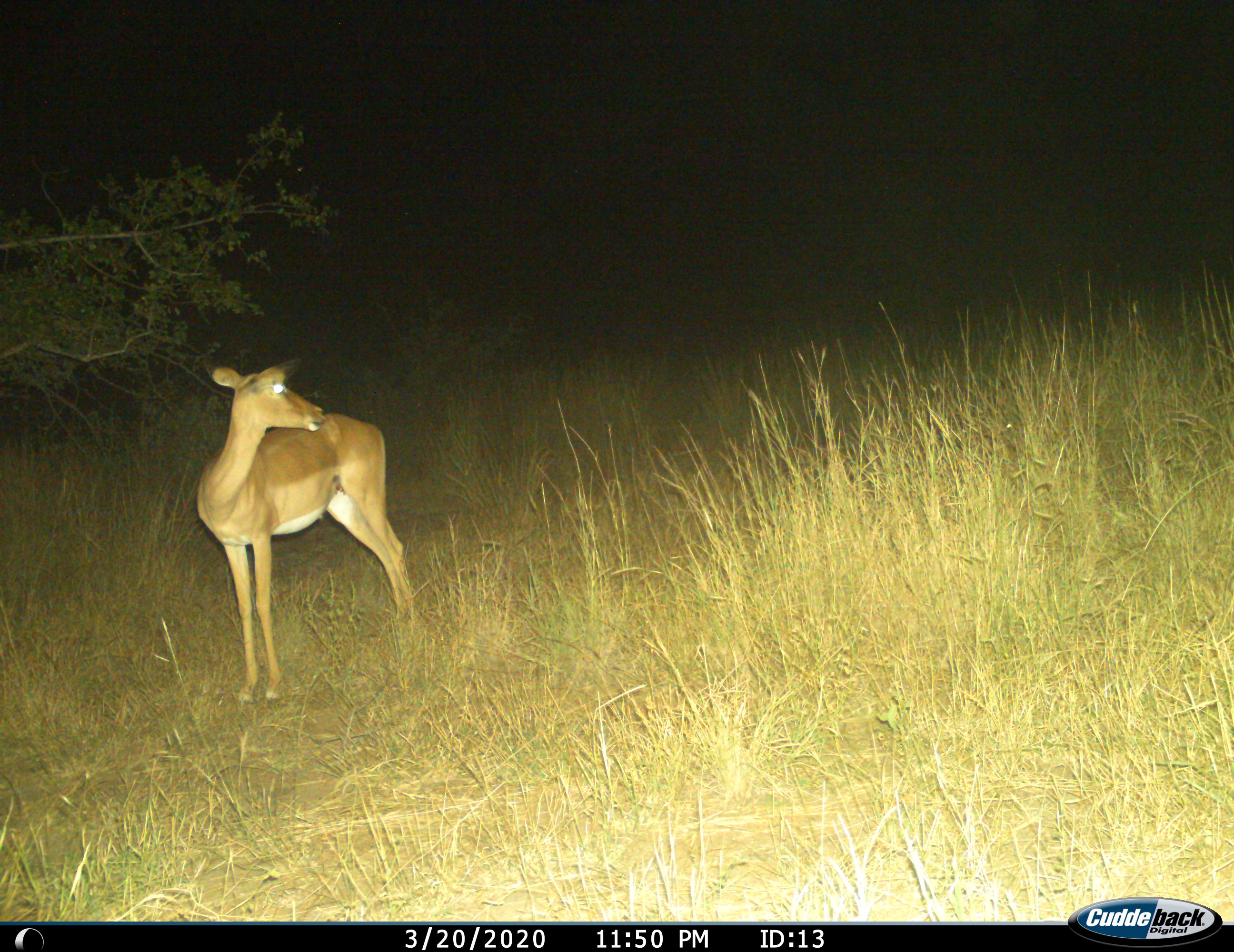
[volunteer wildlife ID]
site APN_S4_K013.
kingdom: Animalia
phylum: Chordata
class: Mammalia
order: Artiodactyla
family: Bovidae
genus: Aepyceros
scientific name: Aepyceros melampus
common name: impala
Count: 1.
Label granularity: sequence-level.